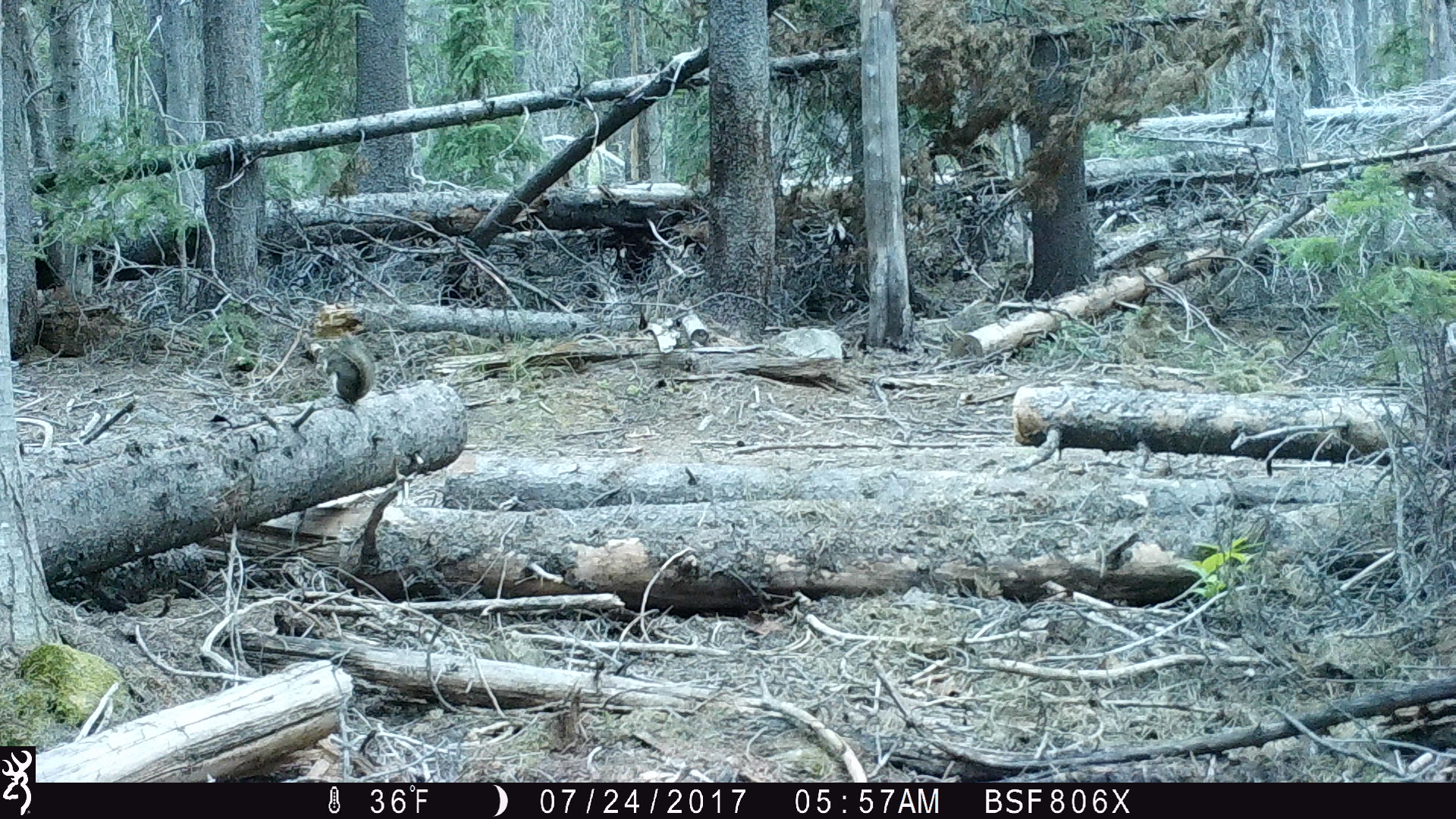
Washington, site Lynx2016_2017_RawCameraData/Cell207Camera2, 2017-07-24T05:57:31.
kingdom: Animalia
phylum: Chordata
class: Mammalia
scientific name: Mammalia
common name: small mammal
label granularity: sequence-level